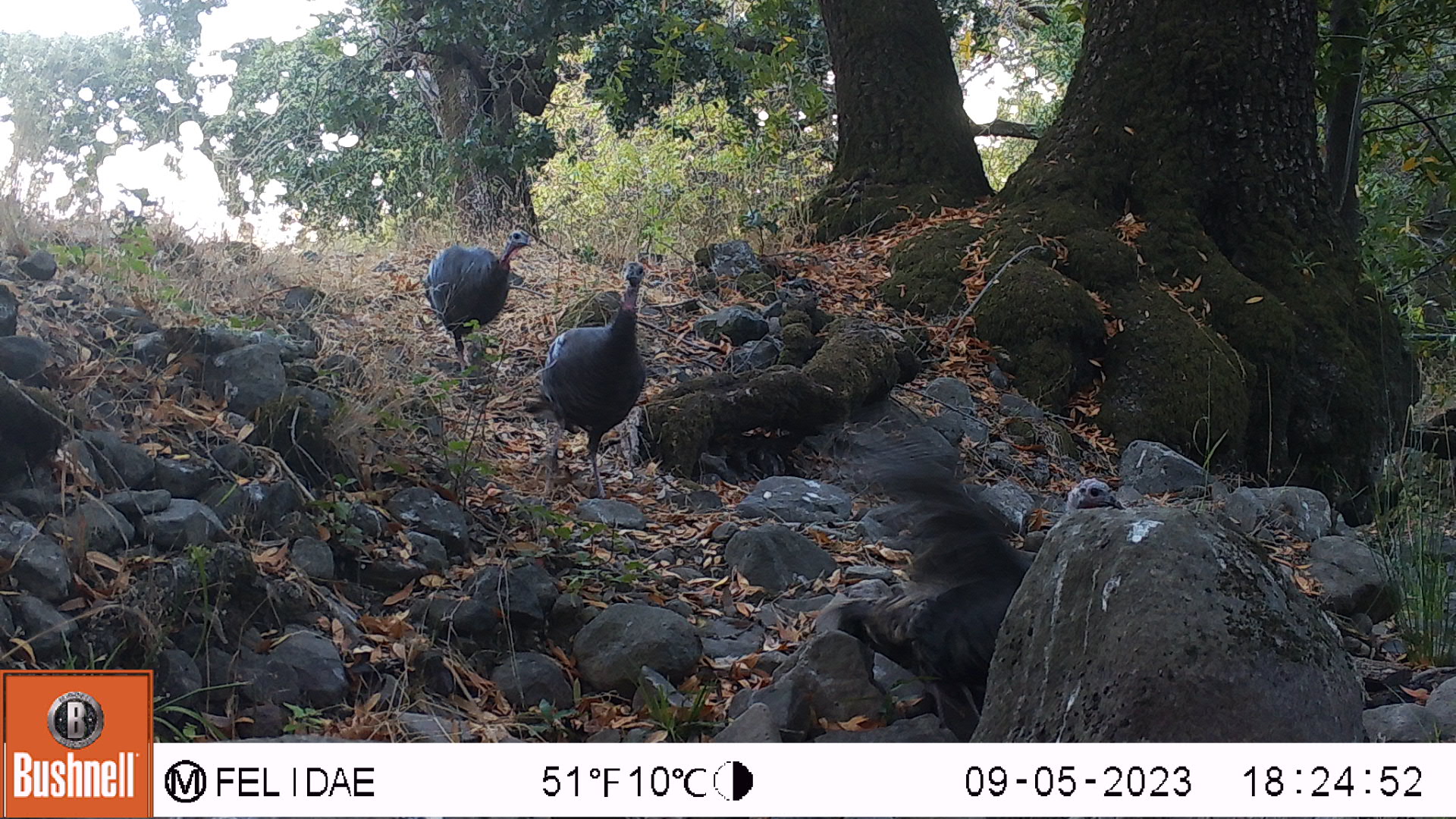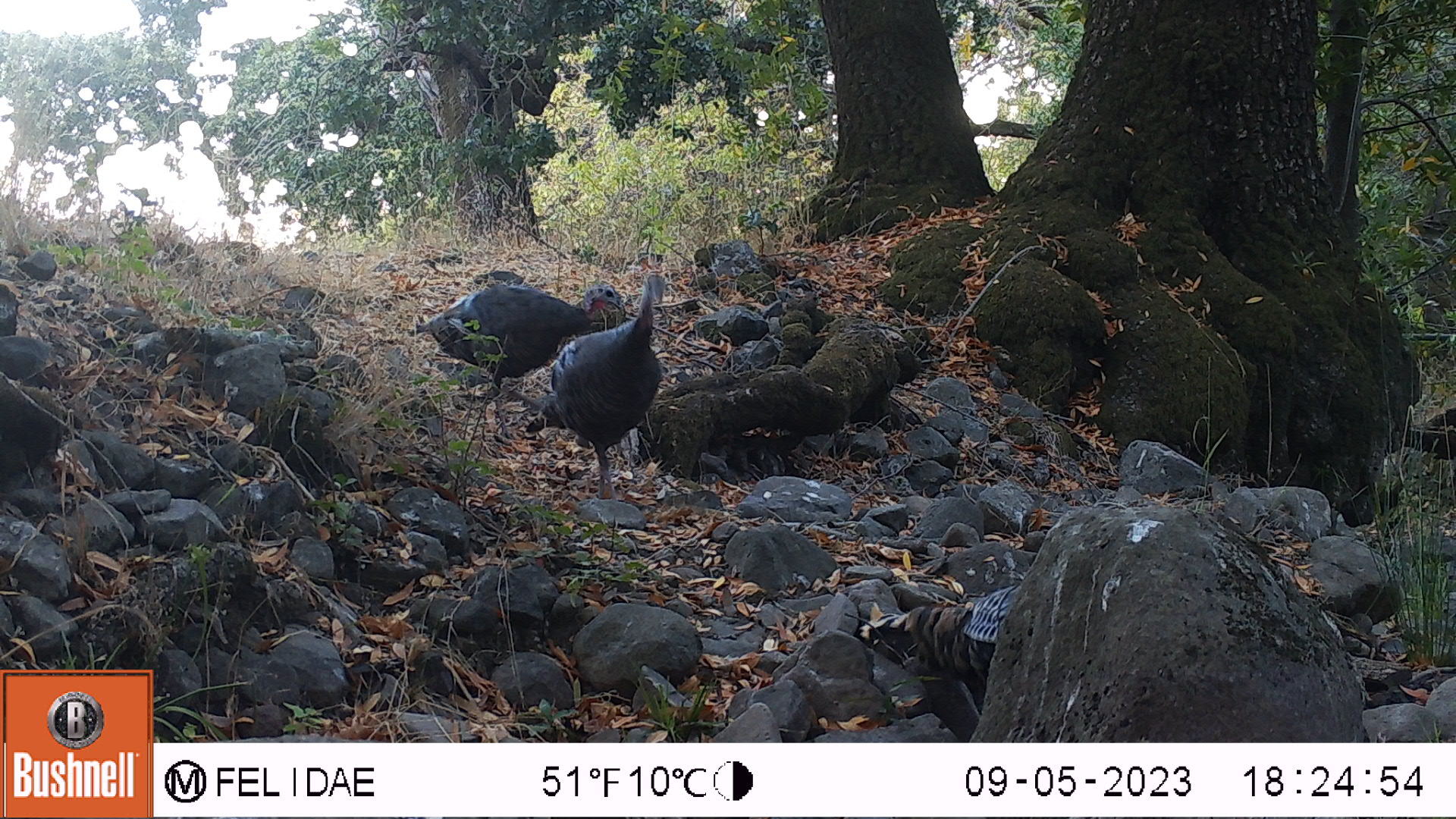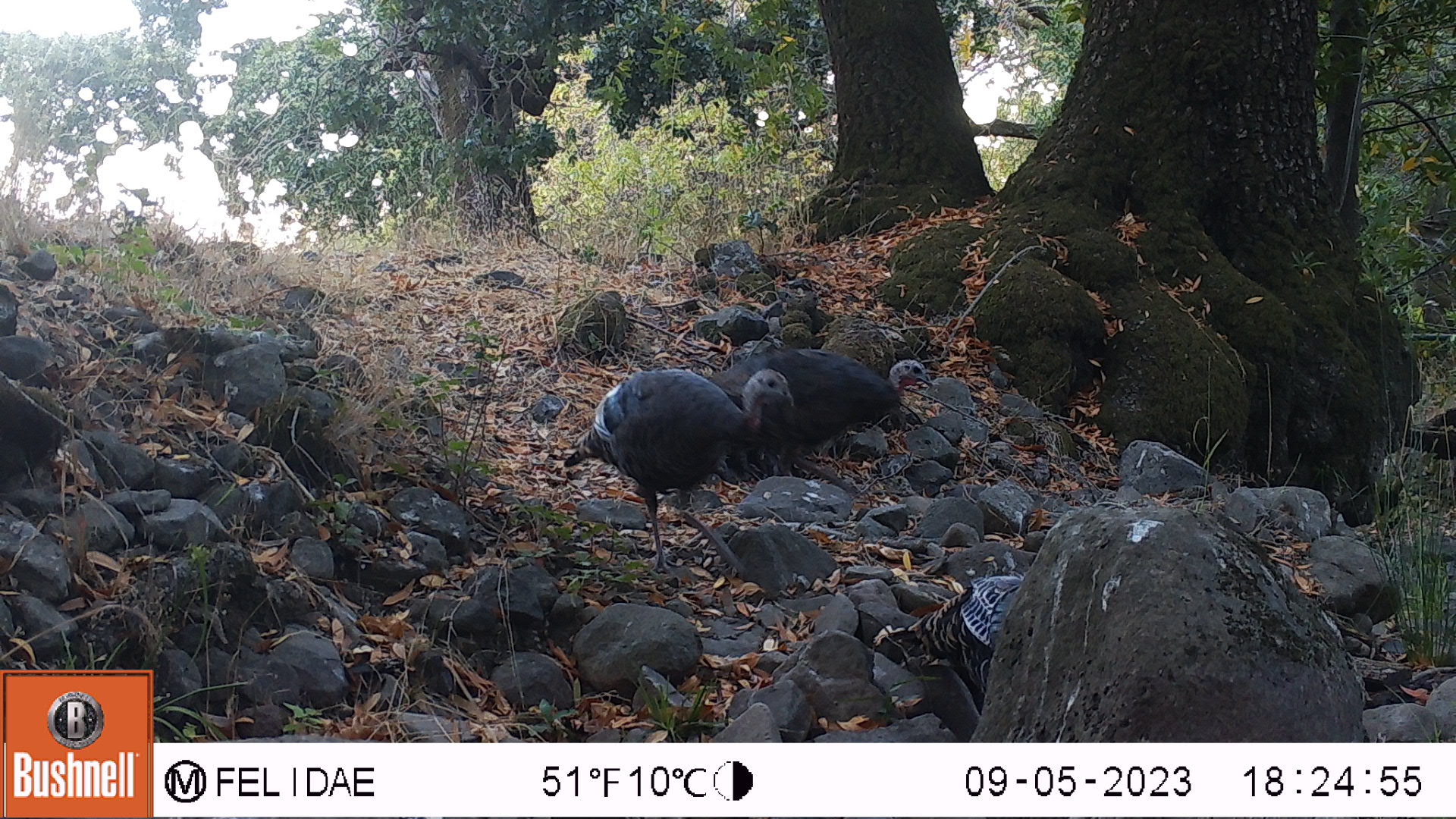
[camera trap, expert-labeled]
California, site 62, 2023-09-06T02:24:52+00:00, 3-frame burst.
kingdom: Animalia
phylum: Chordata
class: Aves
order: Galliformes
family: Phasianidae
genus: Meleagris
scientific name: Meleagris gallopavo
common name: turkey